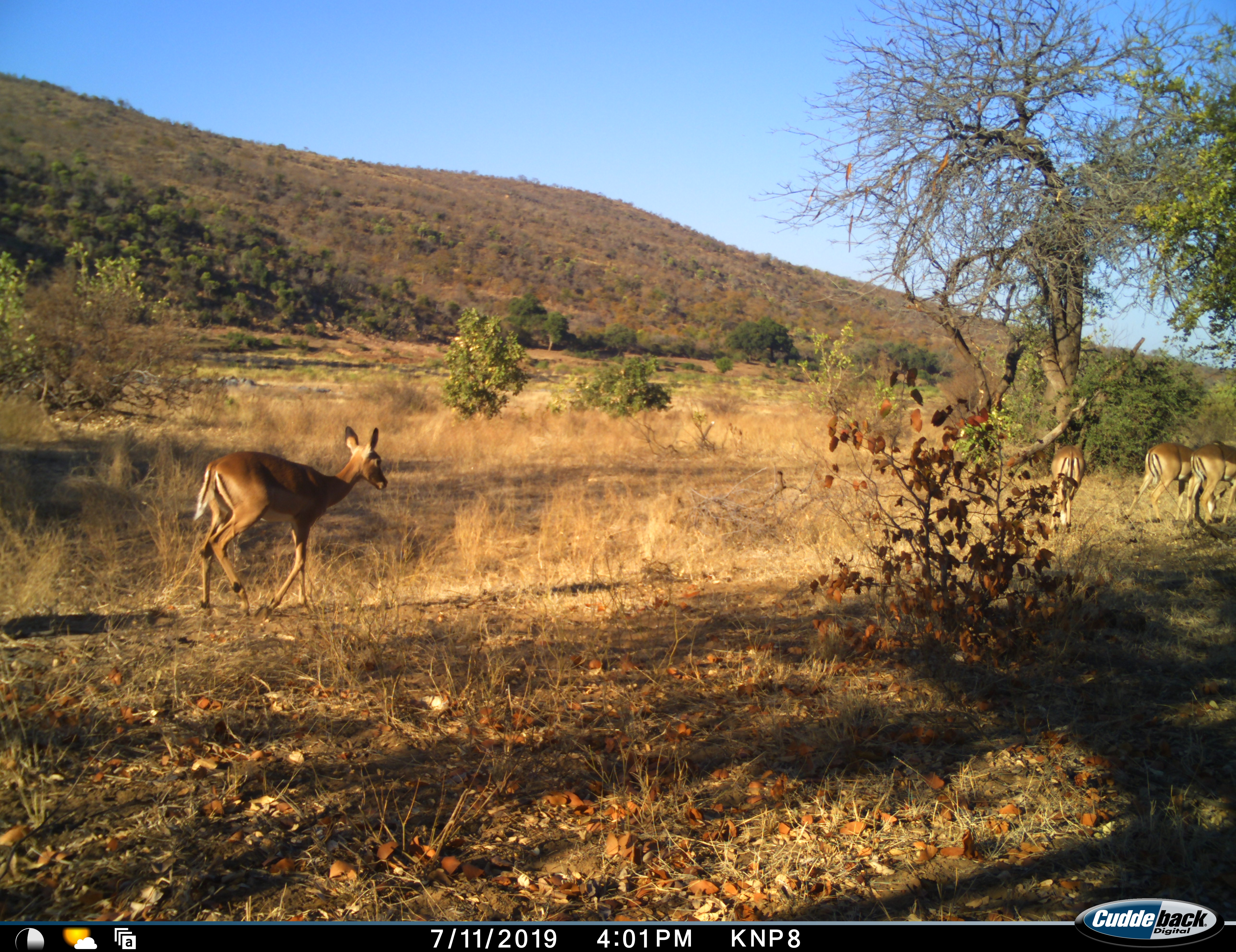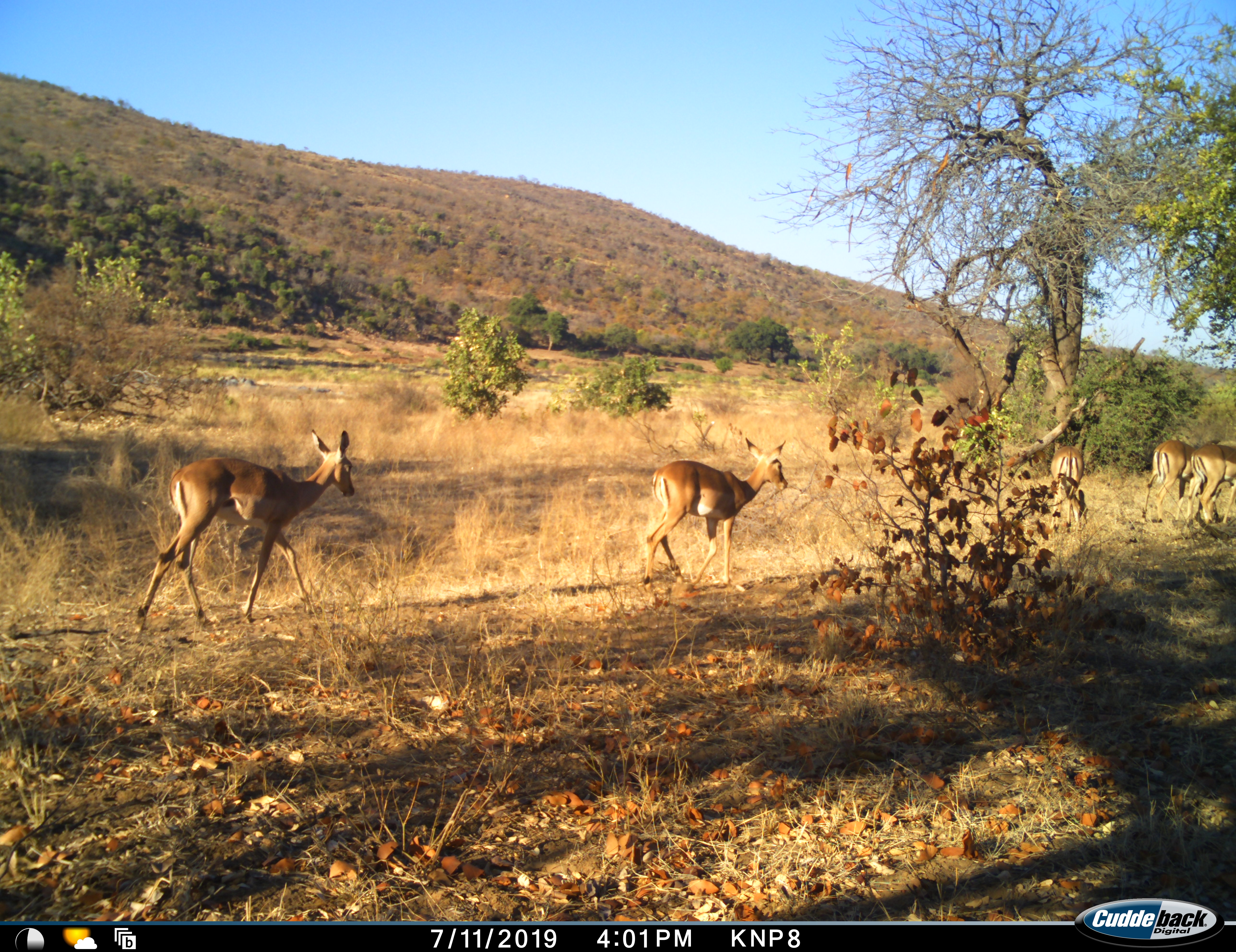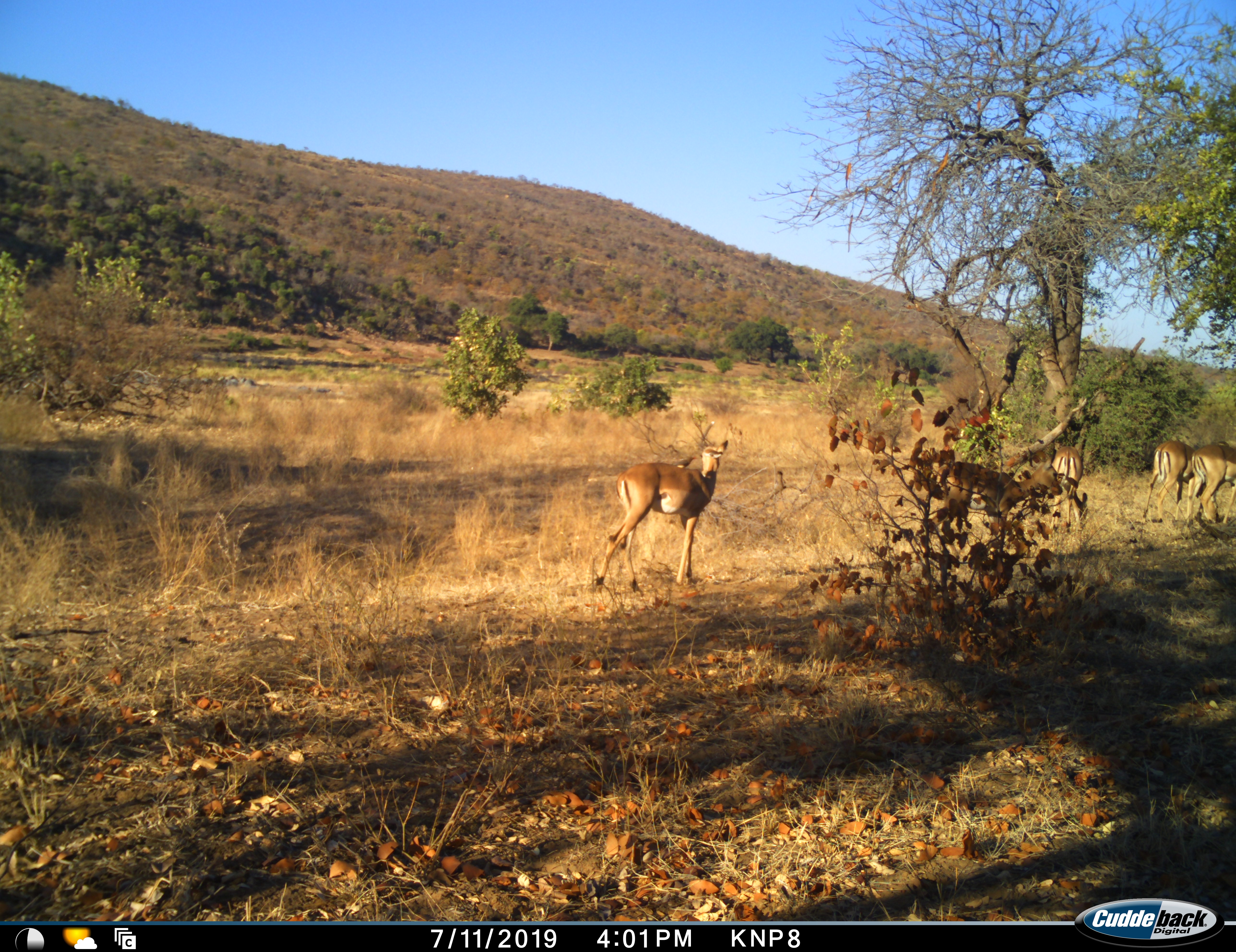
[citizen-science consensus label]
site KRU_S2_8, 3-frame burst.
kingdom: Animalia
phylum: Chordata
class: Mammalia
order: Artiodactyla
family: Bovidae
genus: Aepyceros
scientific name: Aepyceros melampus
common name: impala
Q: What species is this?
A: Impala (Aepyceros melampus).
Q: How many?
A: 5.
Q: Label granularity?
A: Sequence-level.